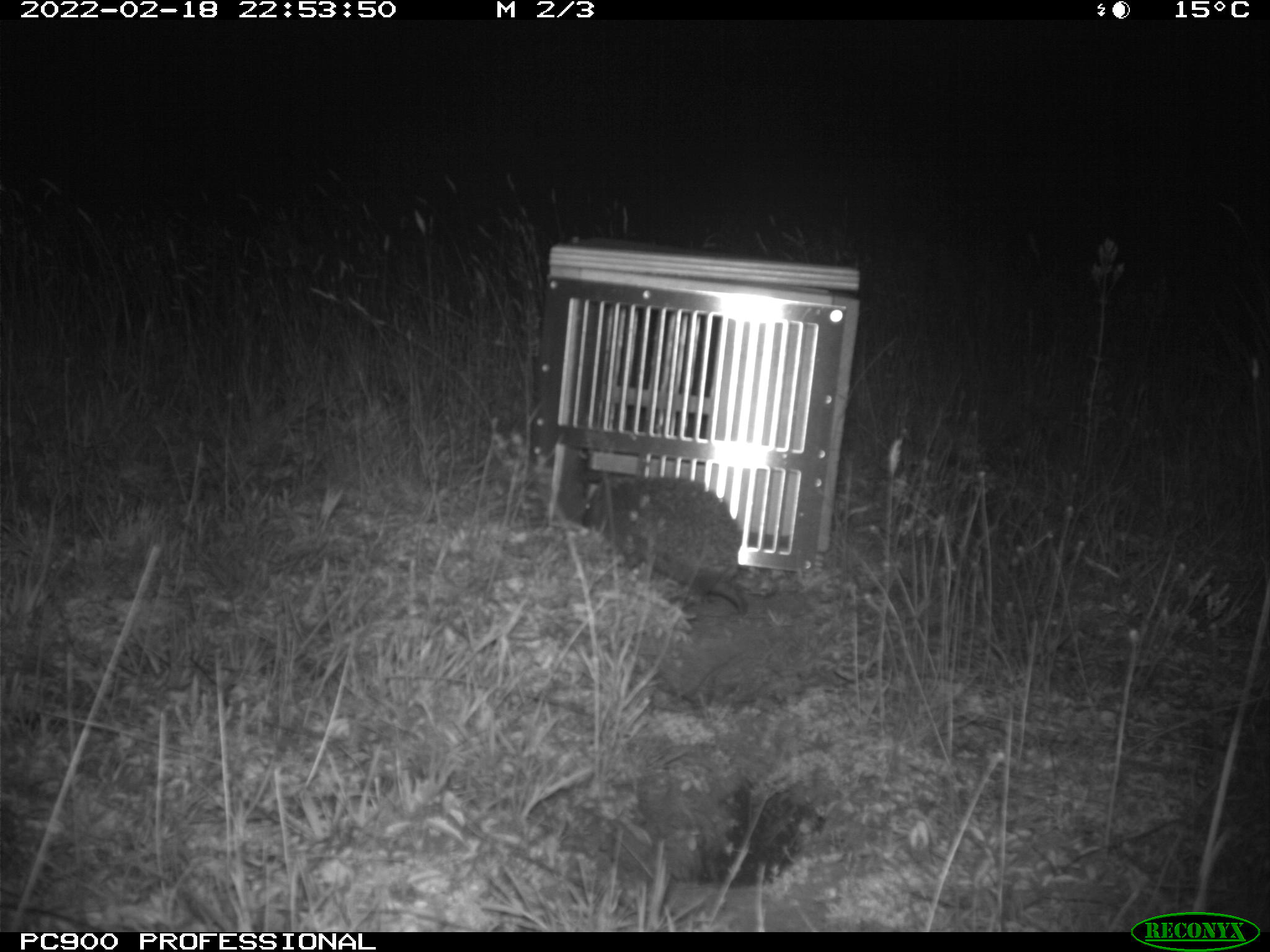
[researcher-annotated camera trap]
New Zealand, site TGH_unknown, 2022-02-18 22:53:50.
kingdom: Animalia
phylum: Chordata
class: Mammalia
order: Eulipotyphla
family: Erinaceidae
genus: Erinaceus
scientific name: Erinaceus europaeus europaeus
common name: european hedgehog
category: hedgehog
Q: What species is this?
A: Hedgehog (european hedgehog) (Erinaceus europaeus europaeus).